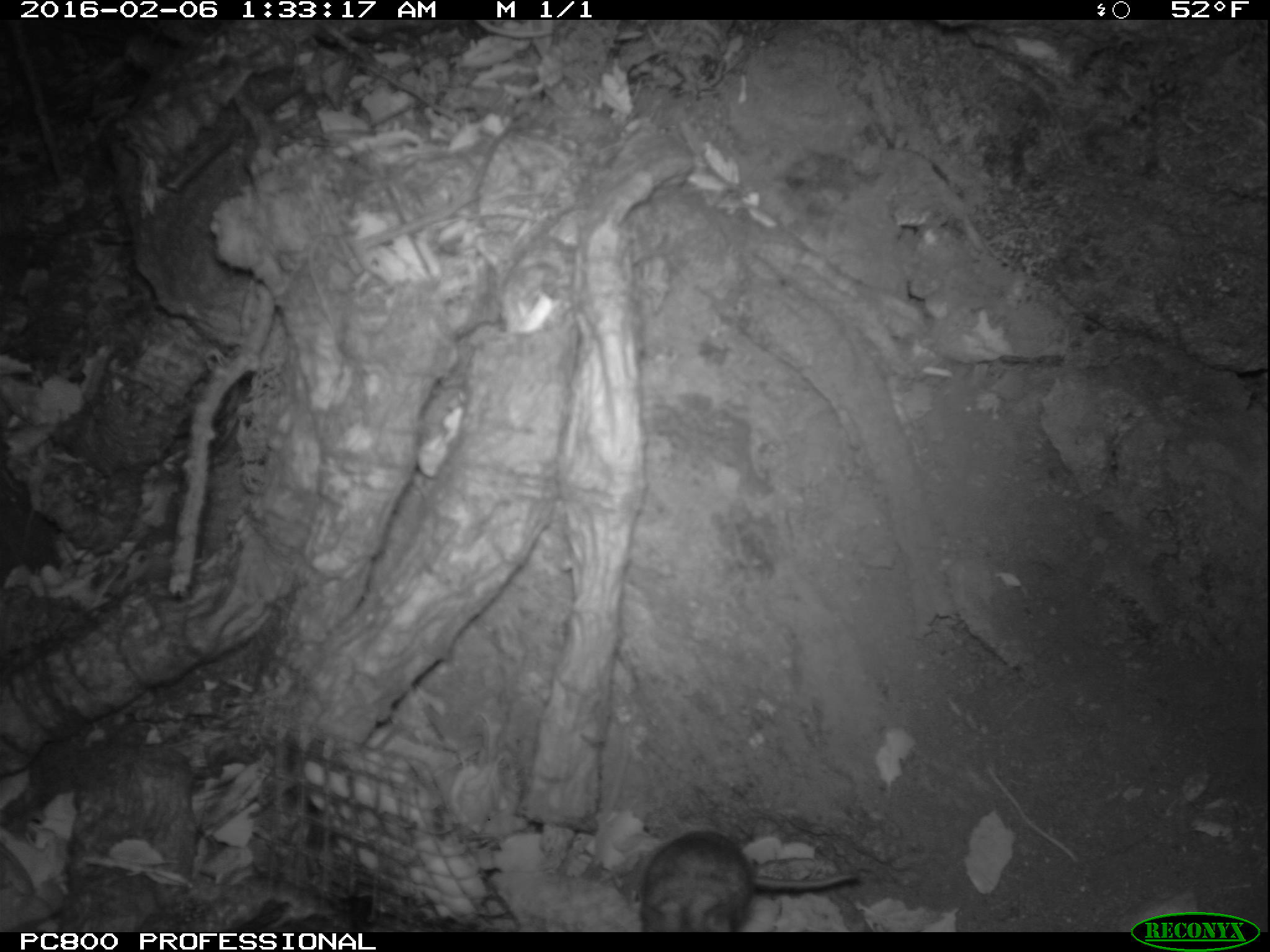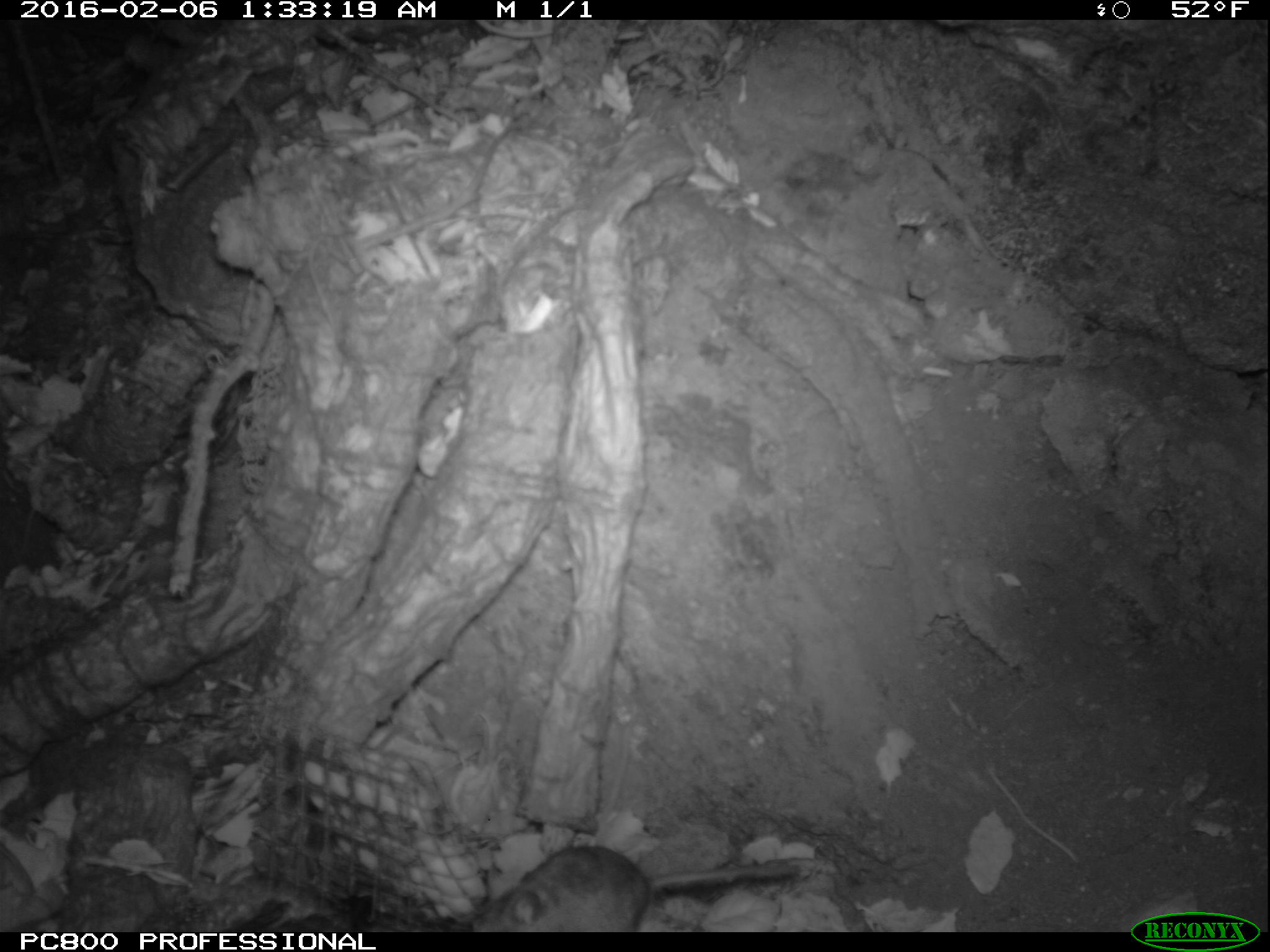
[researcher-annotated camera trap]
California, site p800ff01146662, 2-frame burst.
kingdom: Animalia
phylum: Chordata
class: Mammalia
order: Rodentia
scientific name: Rodentia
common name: rodent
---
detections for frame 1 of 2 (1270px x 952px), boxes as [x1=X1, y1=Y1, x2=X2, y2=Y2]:
rodent: [x1=639, y1=827, x2=858, y2=929]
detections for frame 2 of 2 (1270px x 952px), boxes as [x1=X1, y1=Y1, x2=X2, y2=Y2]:
rodent: [x1=487, y1=843, x2=807, y2=928]